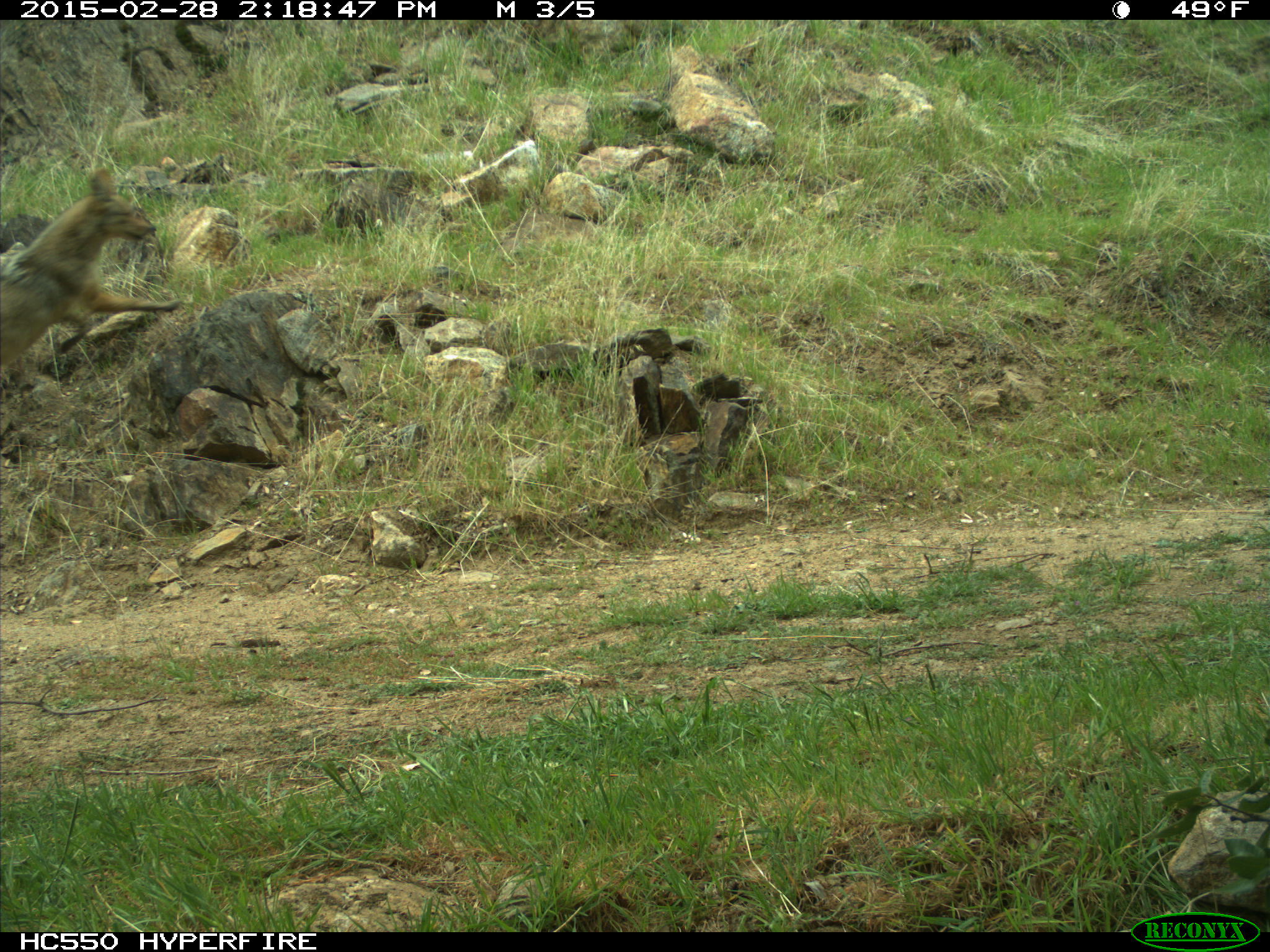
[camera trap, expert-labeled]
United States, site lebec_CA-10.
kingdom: Animalia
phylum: Chordata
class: Mammalia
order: Carnivora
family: Canidae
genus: Canis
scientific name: Canis latrans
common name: coyote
Canis latrans (coyote).